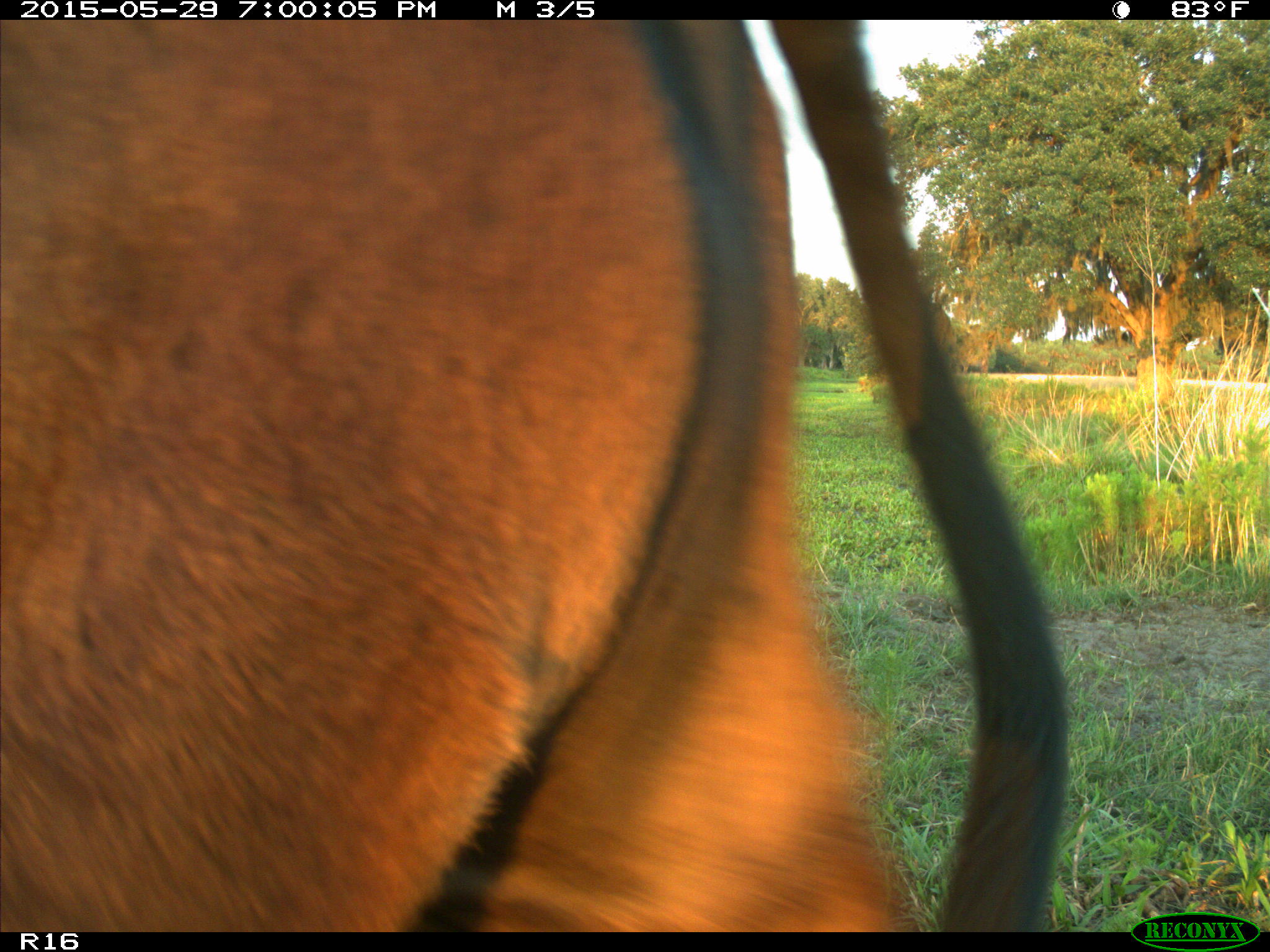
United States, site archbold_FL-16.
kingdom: Animalia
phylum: Chordata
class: Mammalia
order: Artiodactyla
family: Bovidae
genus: Bos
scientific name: Bos taurus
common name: domestic cow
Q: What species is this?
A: Bos taurus (domestic cow).